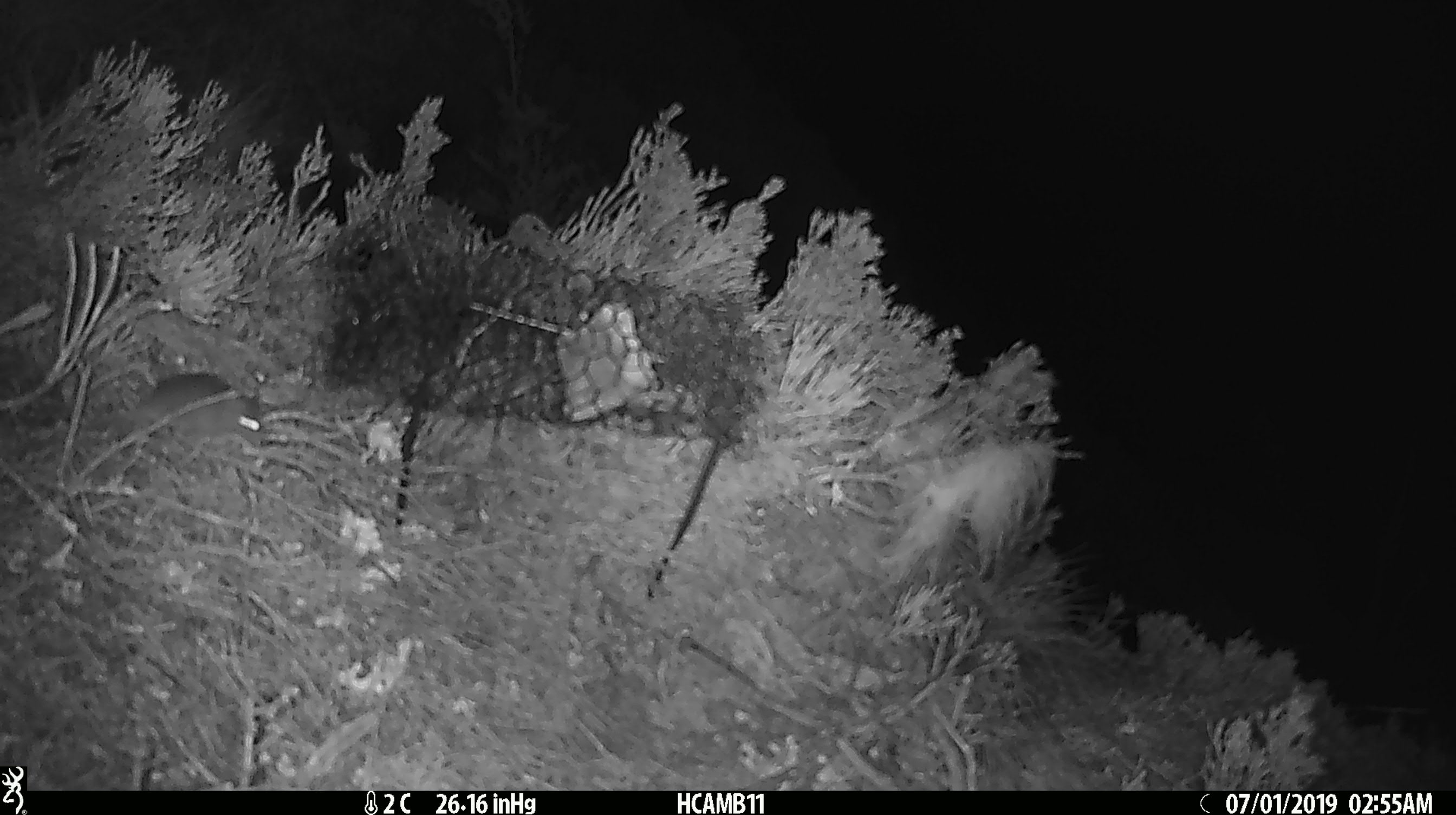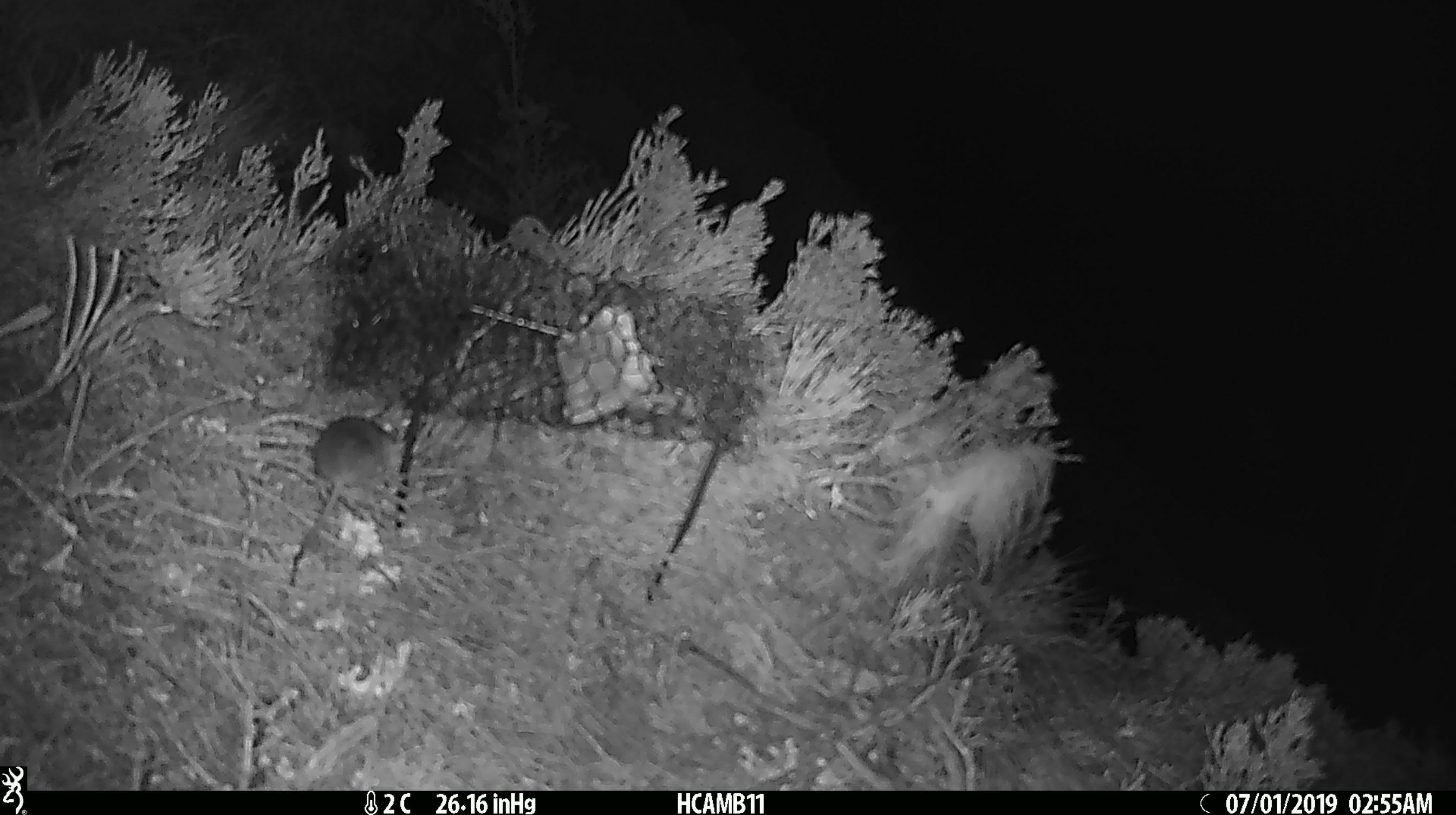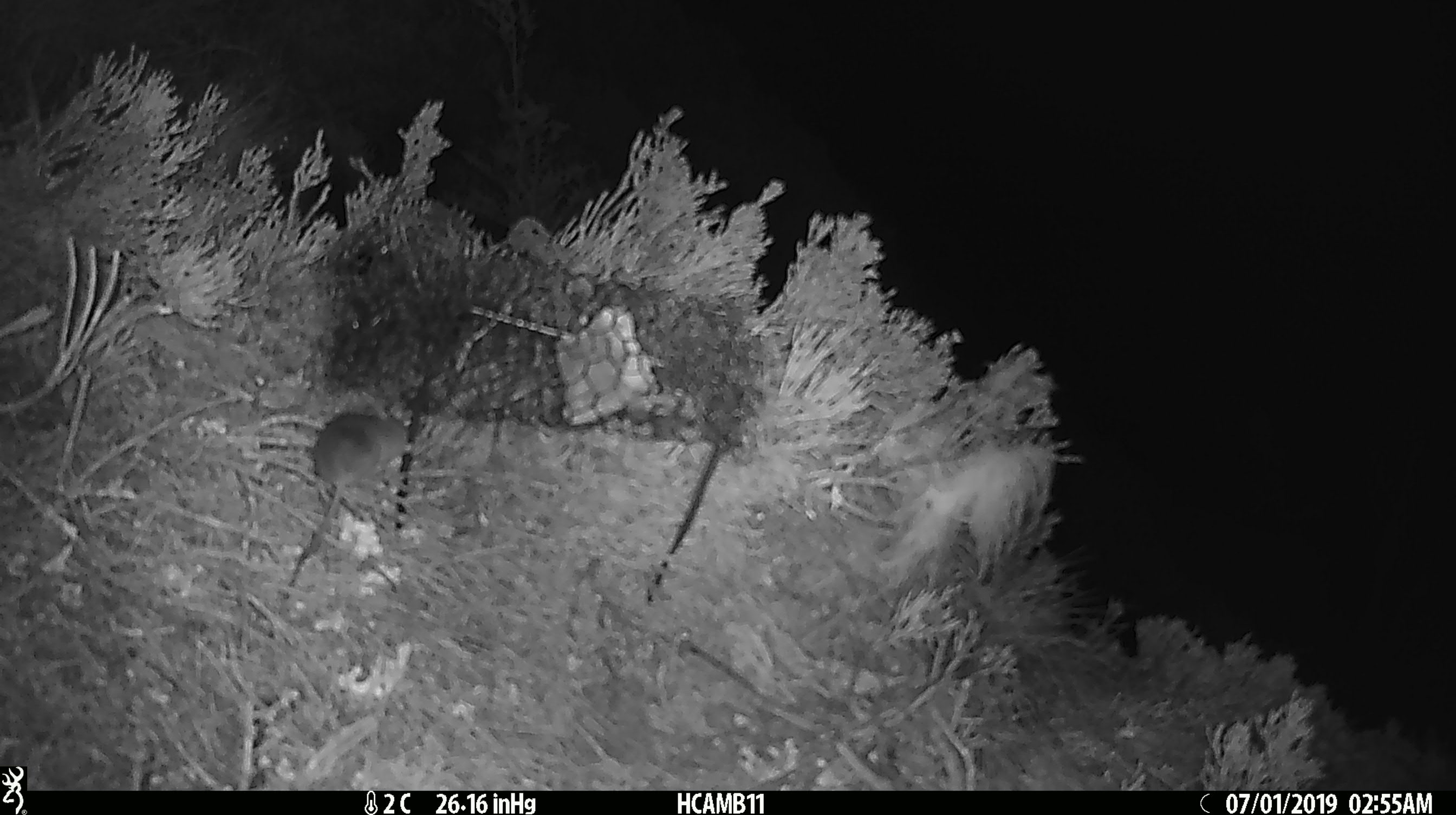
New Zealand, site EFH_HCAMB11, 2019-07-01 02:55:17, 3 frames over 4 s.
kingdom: Animalia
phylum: Chordata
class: Mammalia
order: Rodentia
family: Muridae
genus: Mus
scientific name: Mus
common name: mouse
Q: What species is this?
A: Mouse (Mus).